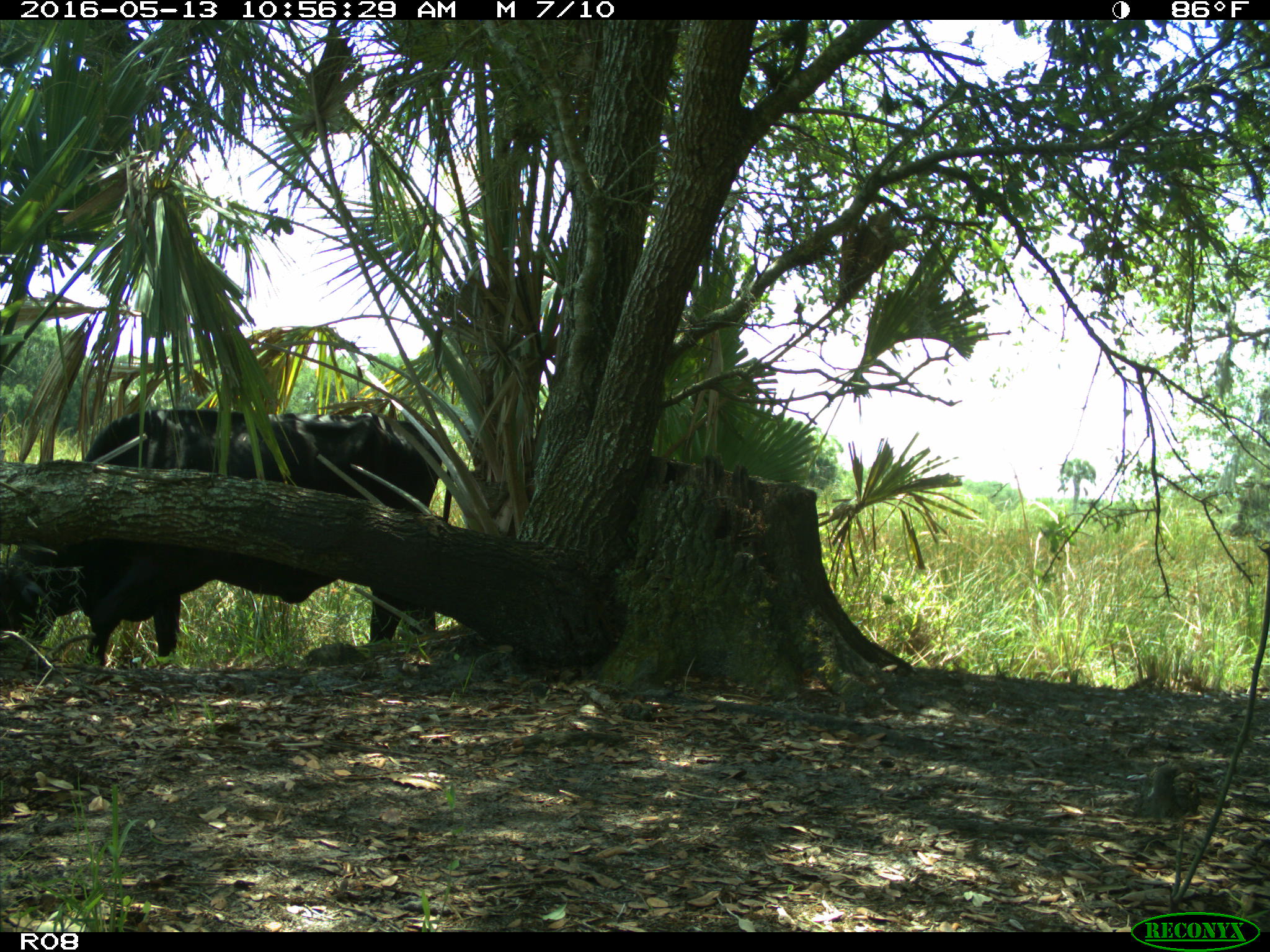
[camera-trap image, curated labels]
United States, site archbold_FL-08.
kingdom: Animalia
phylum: Chordata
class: Mammalia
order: Artiodactyla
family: Bovidae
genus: Bos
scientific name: Bos taurus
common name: domestic cow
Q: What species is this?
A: Bos taurus (domestic cow).